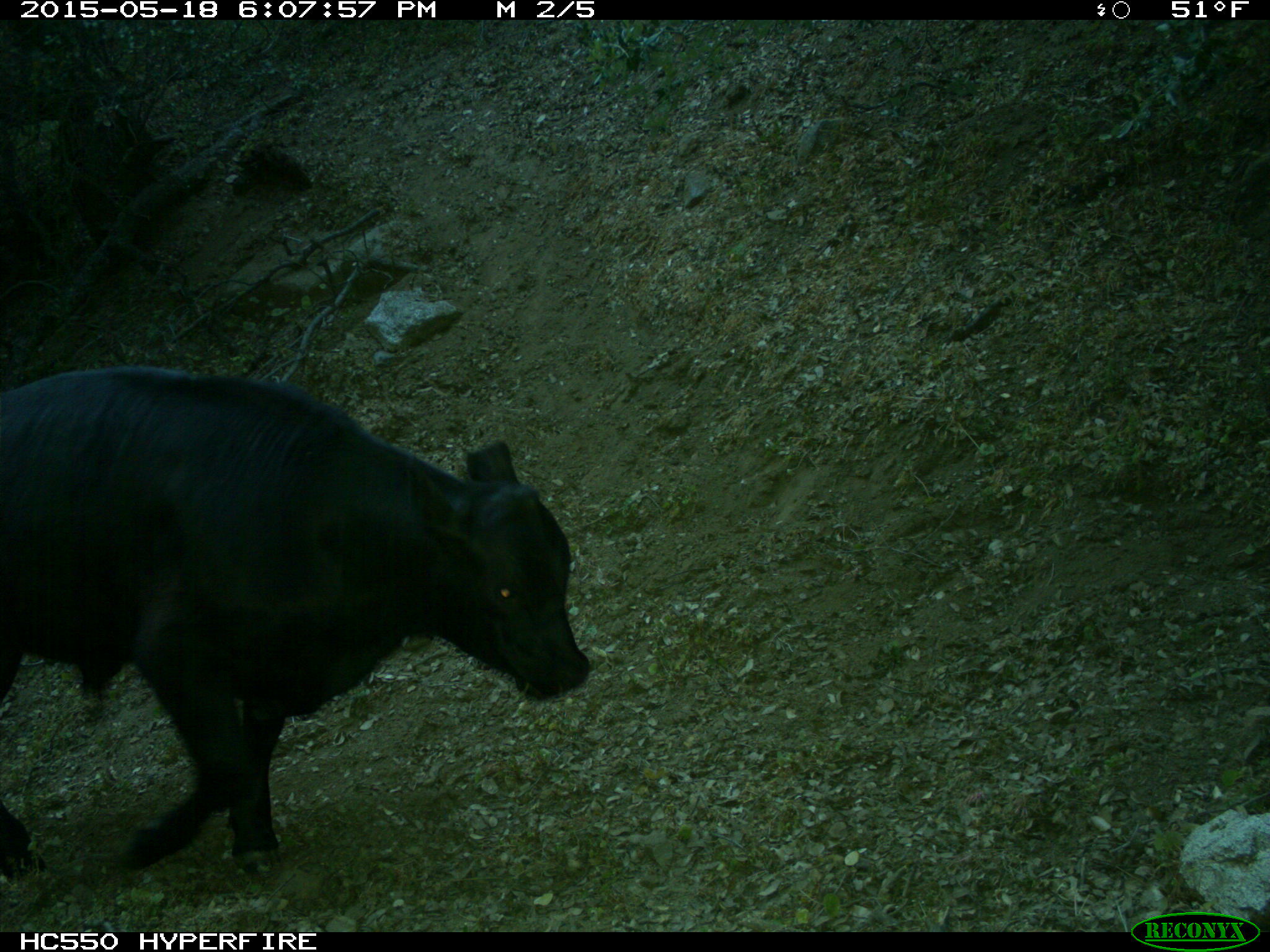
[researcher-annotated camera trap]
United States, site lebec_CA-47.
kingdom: Animalia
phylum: Chordata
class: Mammalia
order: Artiodactyla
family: Bovidae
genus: Bos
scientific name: Bos taurus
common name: domestic cow